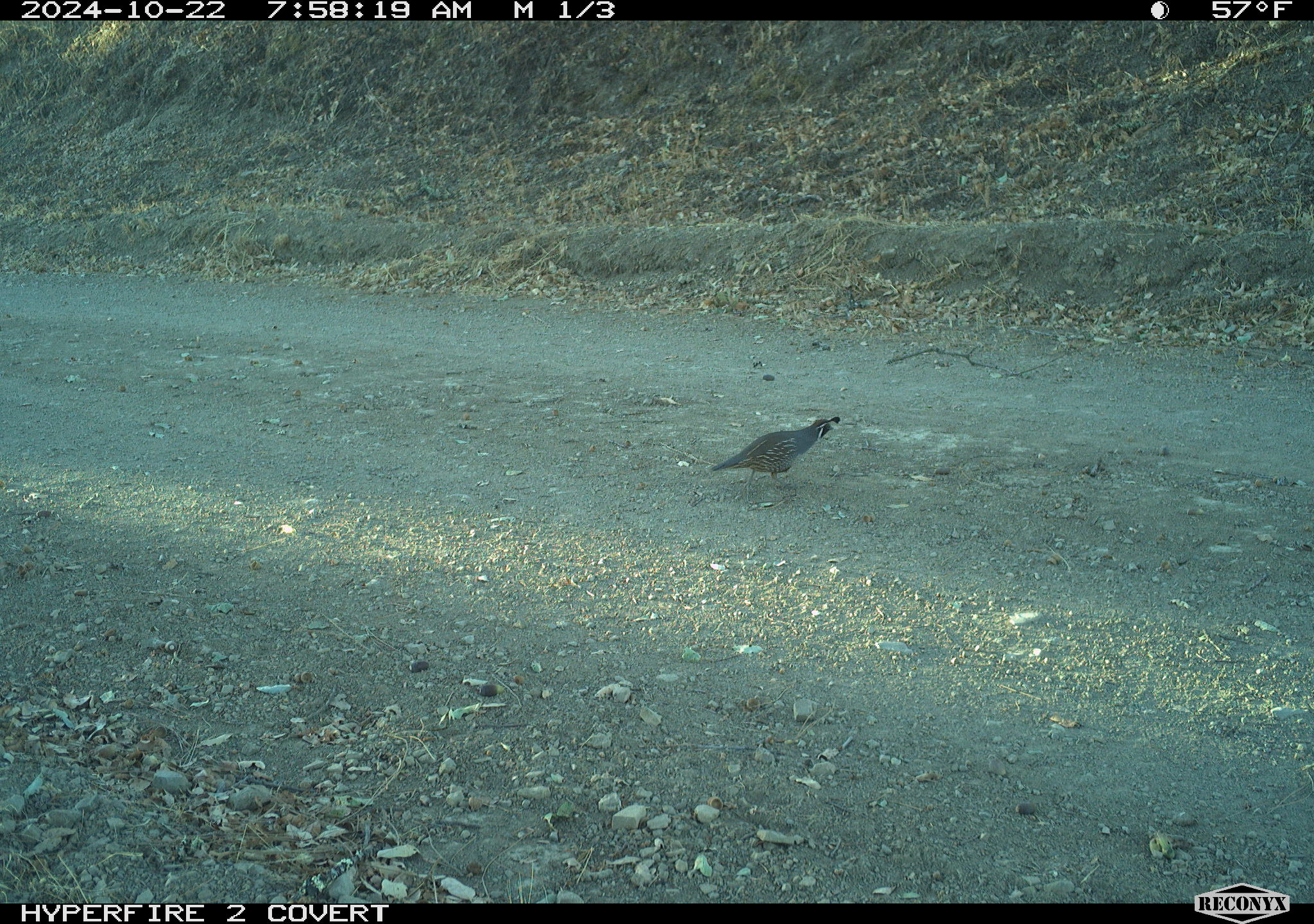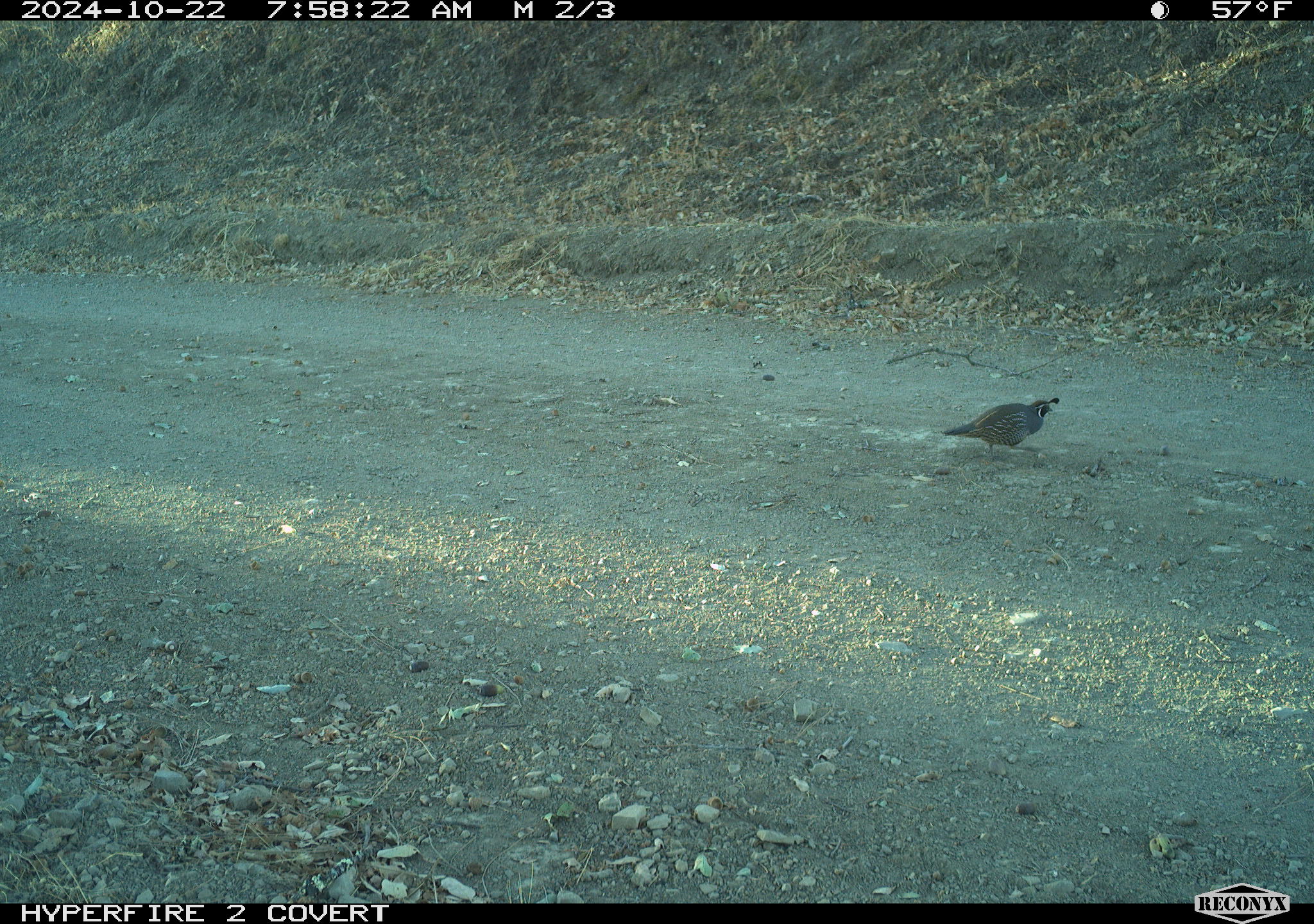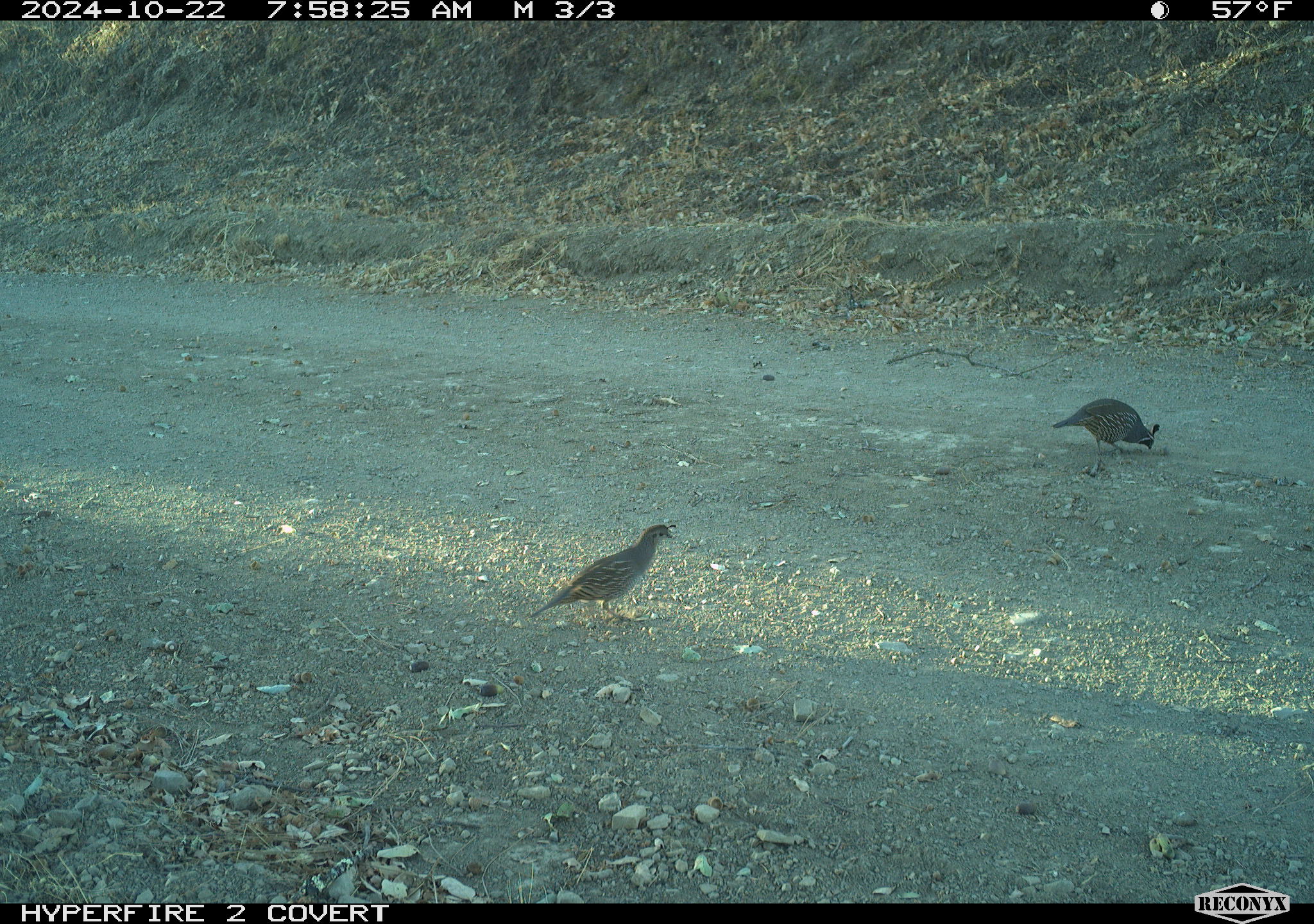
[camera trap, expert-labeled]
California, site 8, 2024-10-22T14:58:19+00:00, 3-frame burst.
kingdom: Animalia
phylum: Chordata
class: Aves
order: Galliformes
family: Odontophoridae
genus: Callipepla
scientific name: Callipepla californica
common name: california quail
California quail (Callipepla californica).